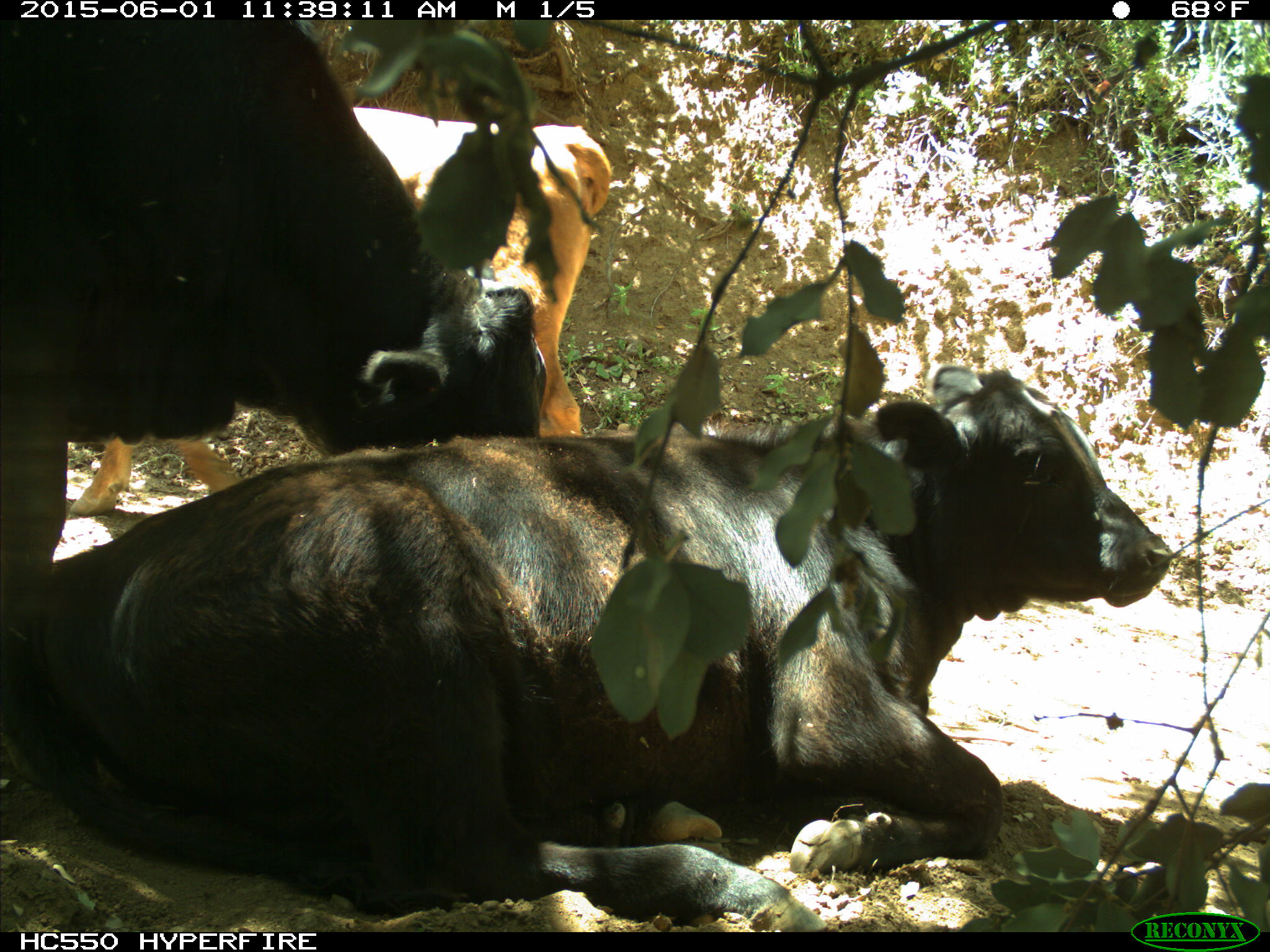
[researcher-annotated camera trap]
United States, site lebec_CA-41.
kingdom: Animalia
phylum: Chordata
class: Mammalia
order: Artiodactyla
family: Bovidae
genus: Bos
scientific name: Bos taurus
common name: domestic cow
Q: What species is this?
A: Bos taurus (domestic cow).